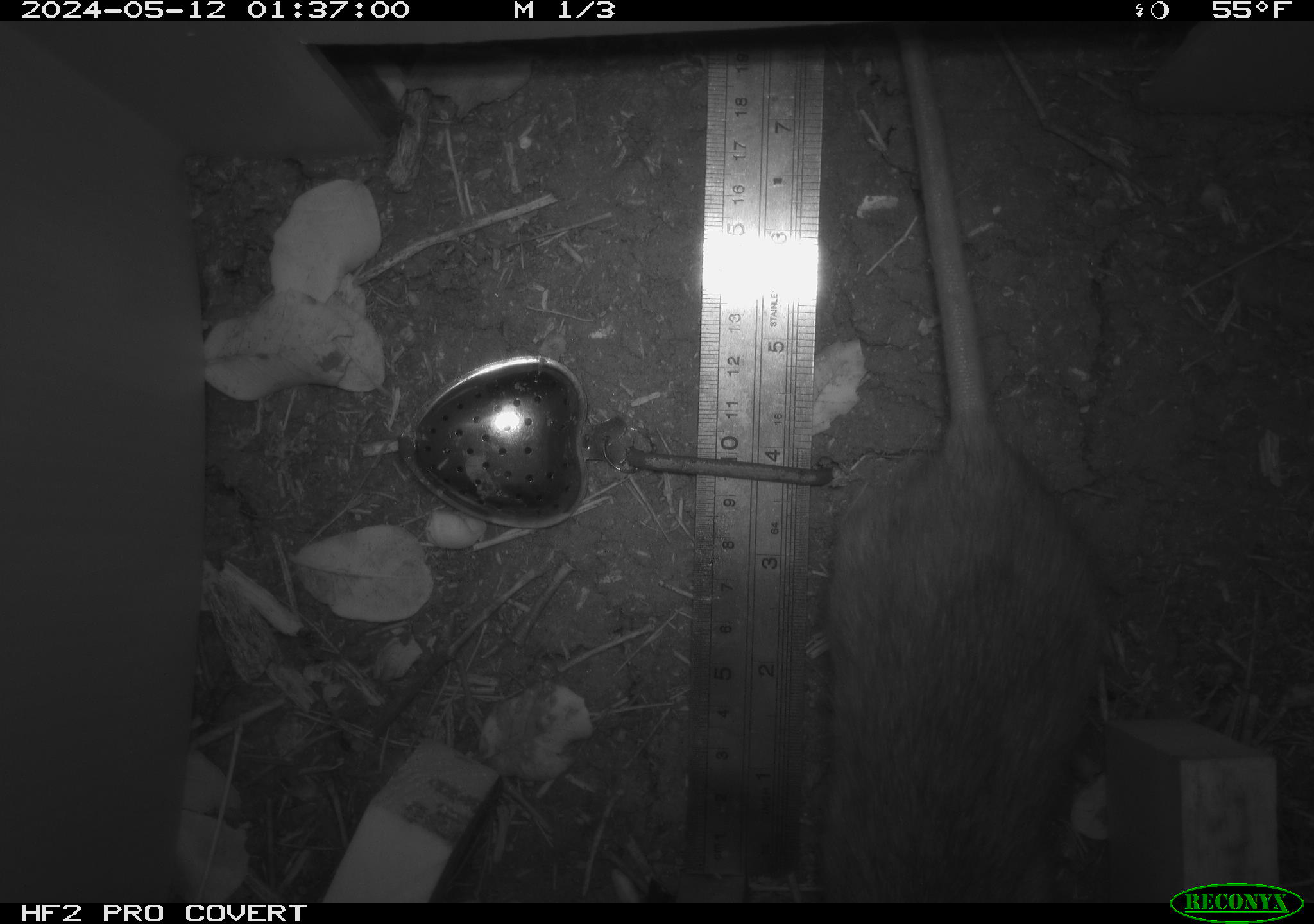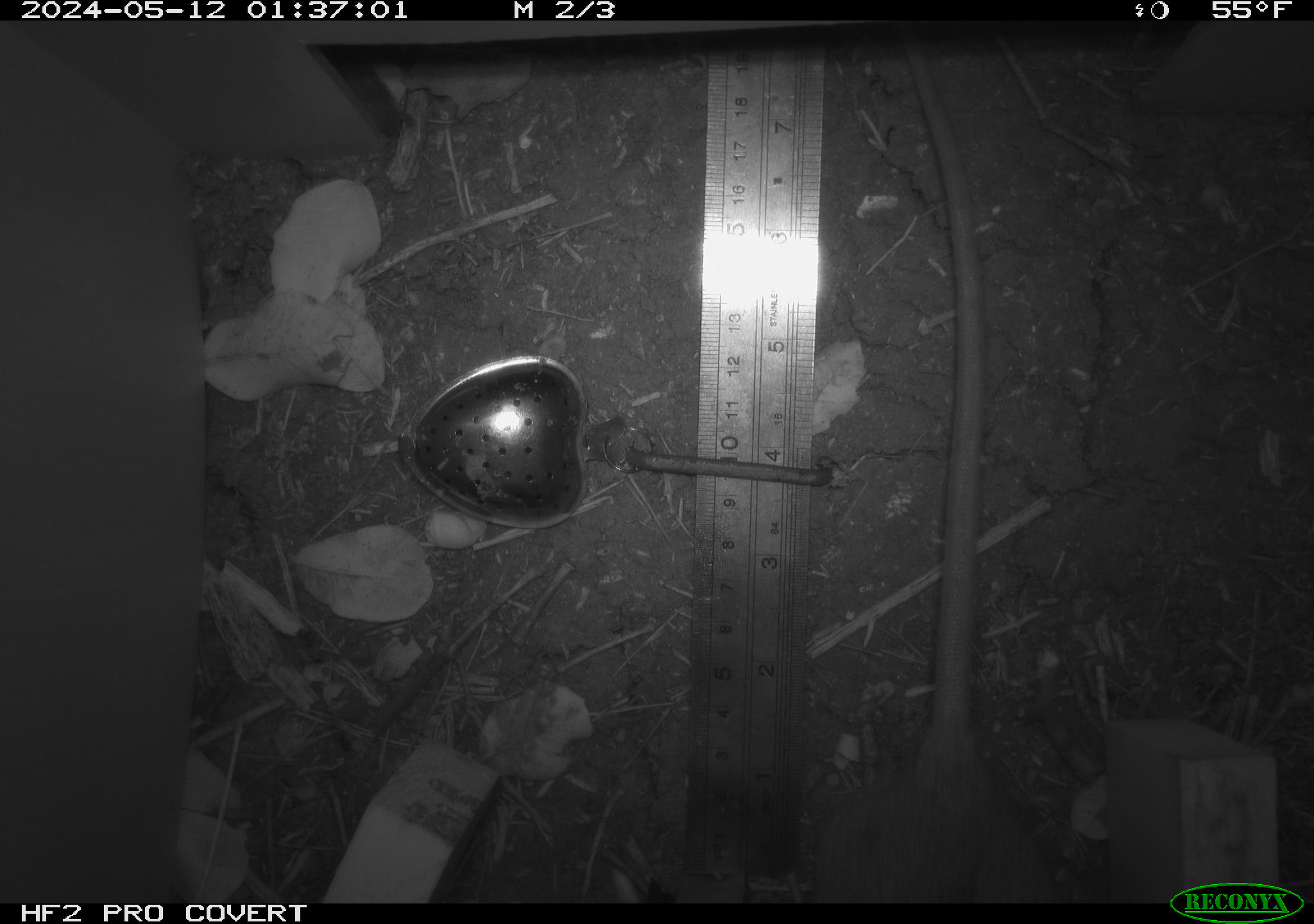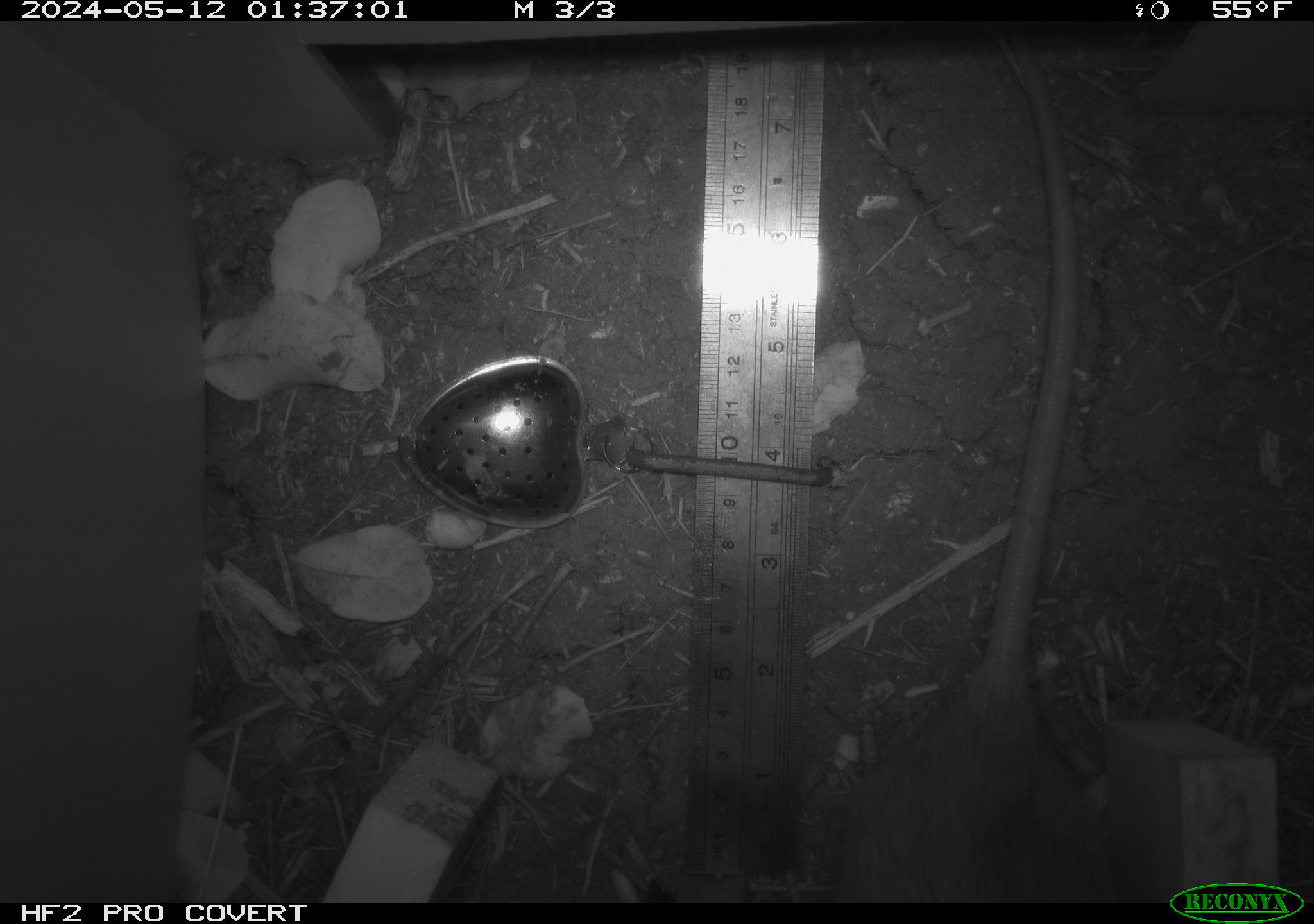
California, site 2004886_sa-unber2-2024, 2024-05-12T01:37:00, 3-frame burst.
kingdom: Animalia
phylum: Chordata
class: Mammalia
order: Rodentia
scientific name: Rodentia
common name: woodrat or rat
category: woodrat or rat species